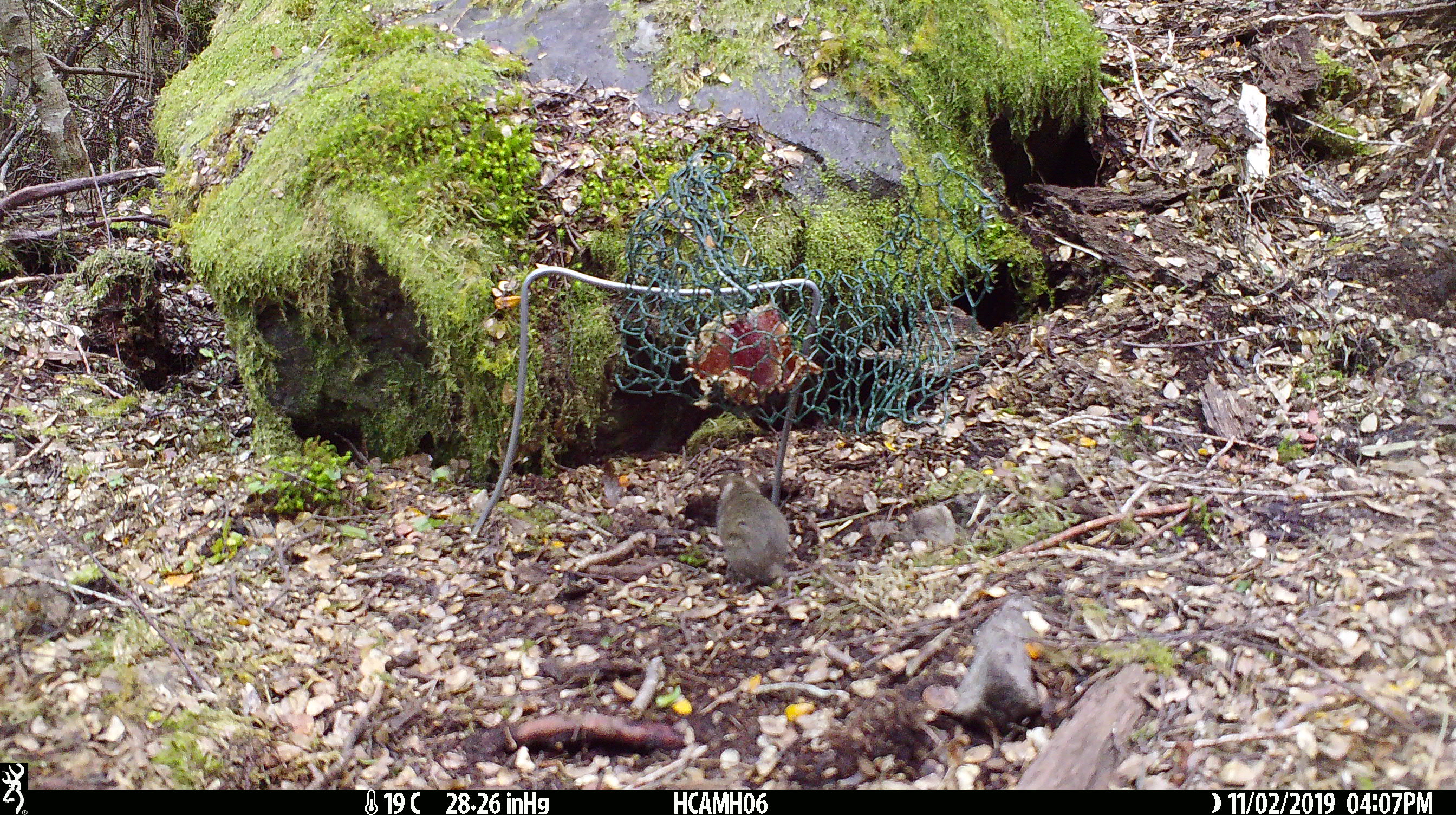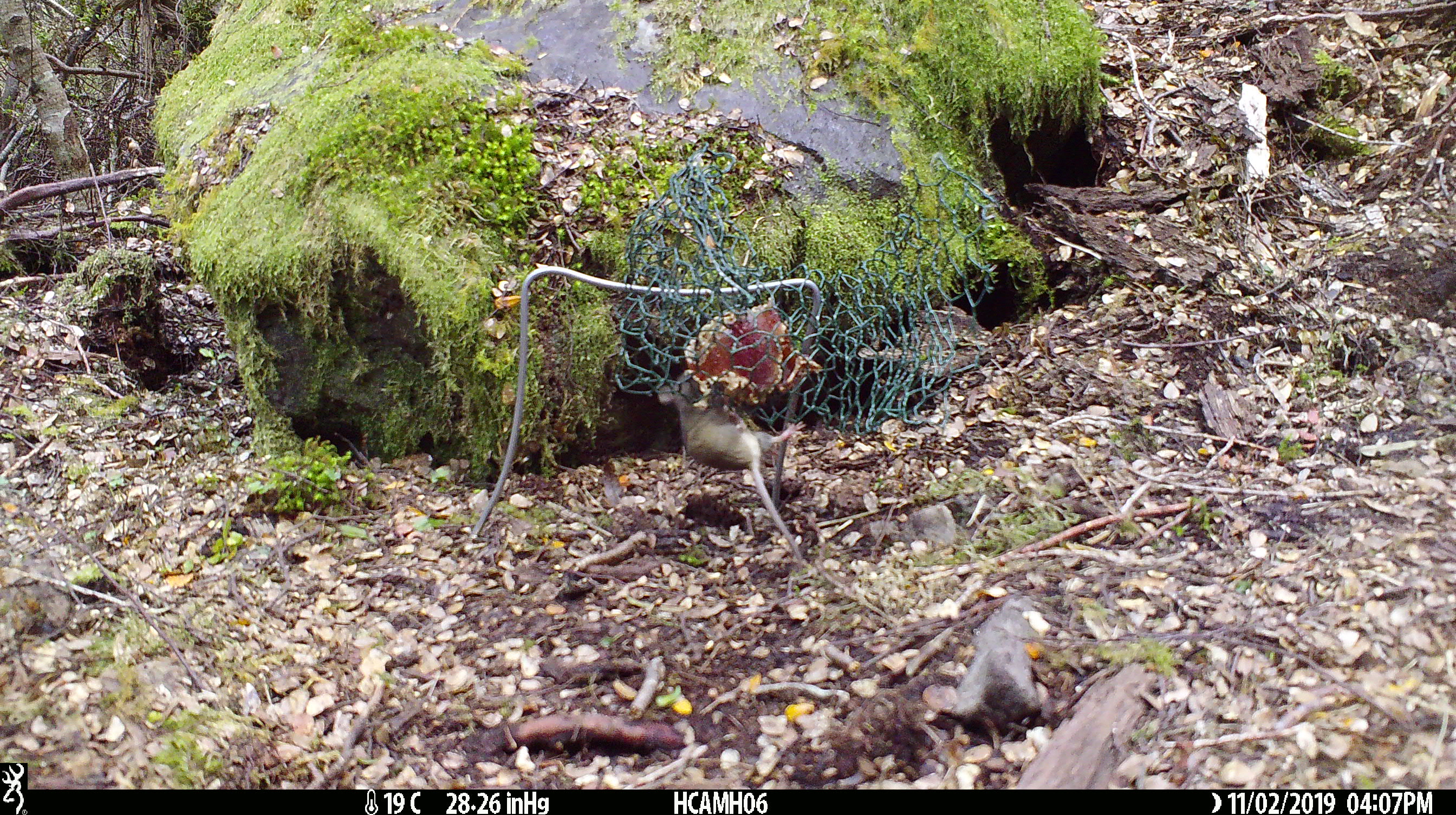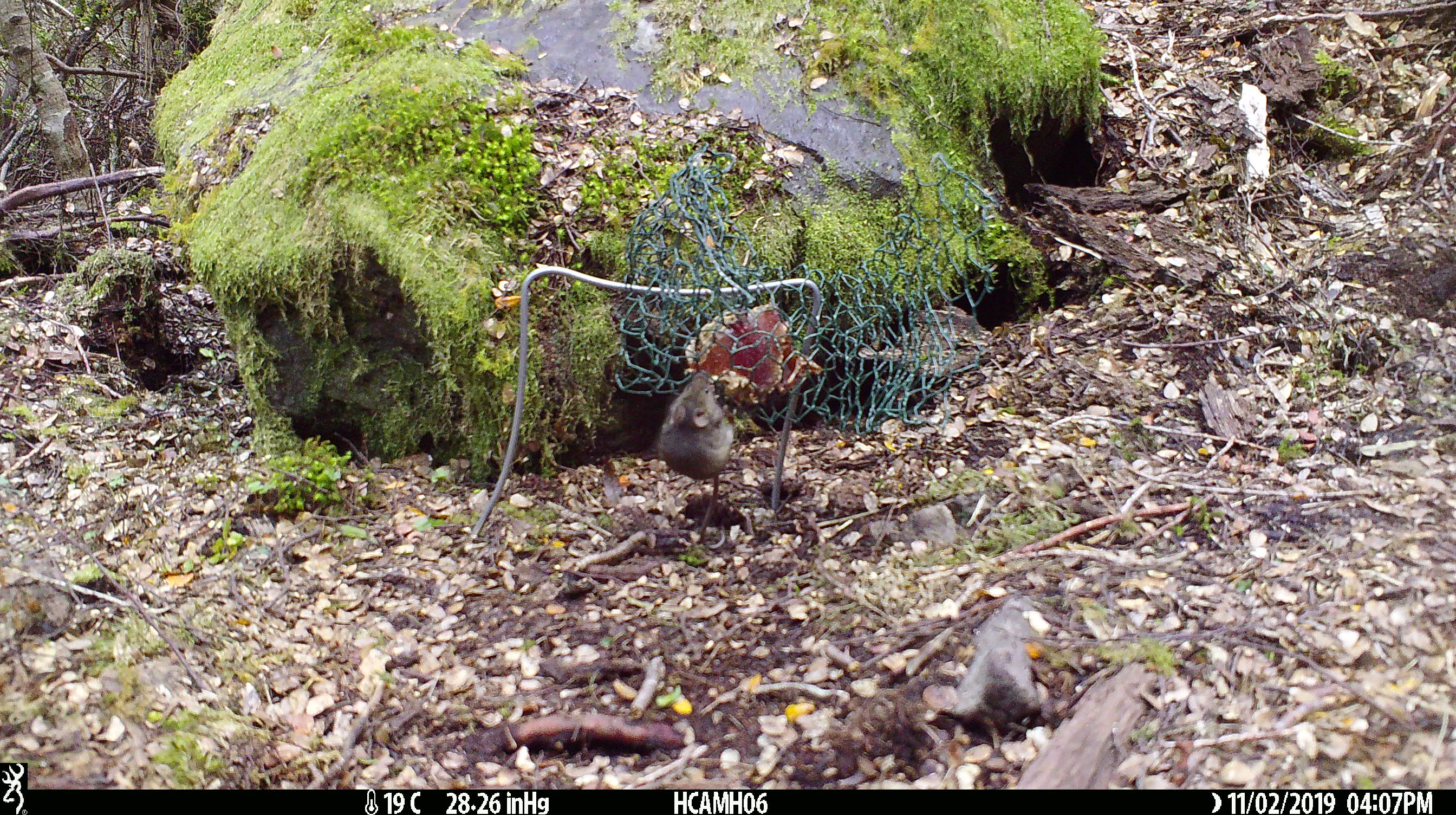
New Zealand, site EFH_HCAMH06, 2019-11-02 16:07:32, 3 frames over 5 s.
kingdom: Animalia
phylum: Chordata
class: Mammalia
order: Rodentia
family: Muridae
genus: Mus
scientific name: Mus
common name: mouse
Mouse (Mus).